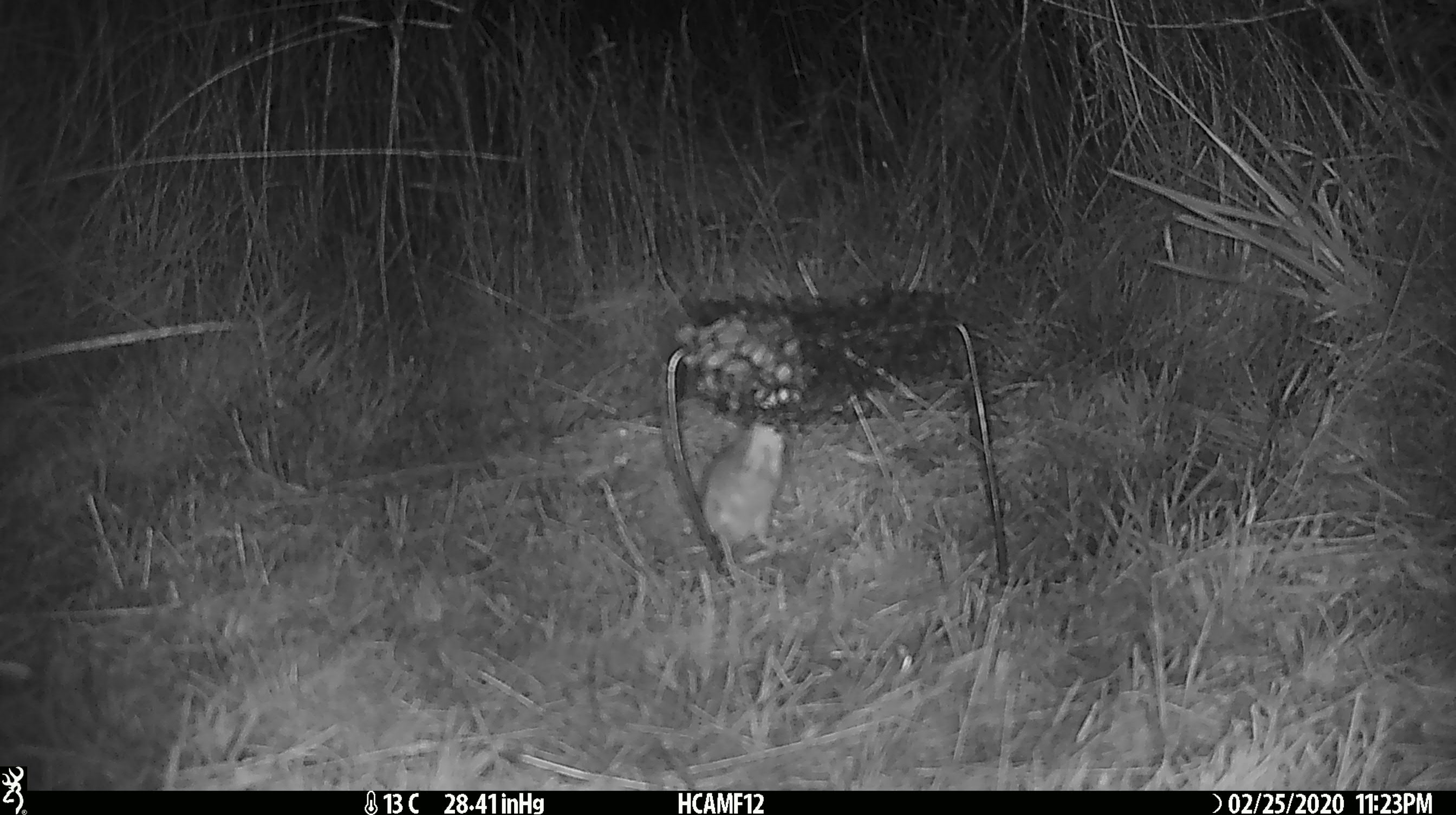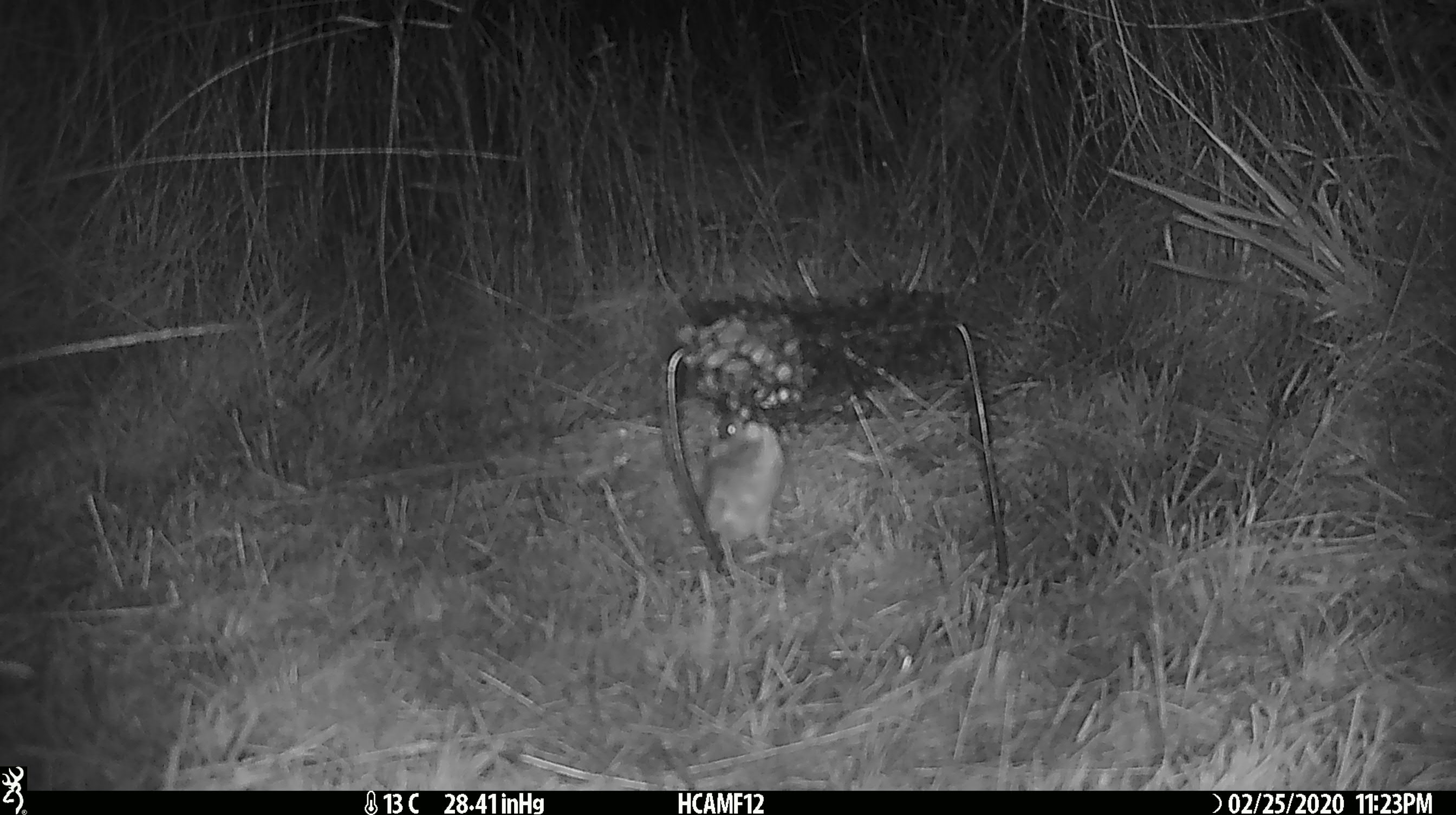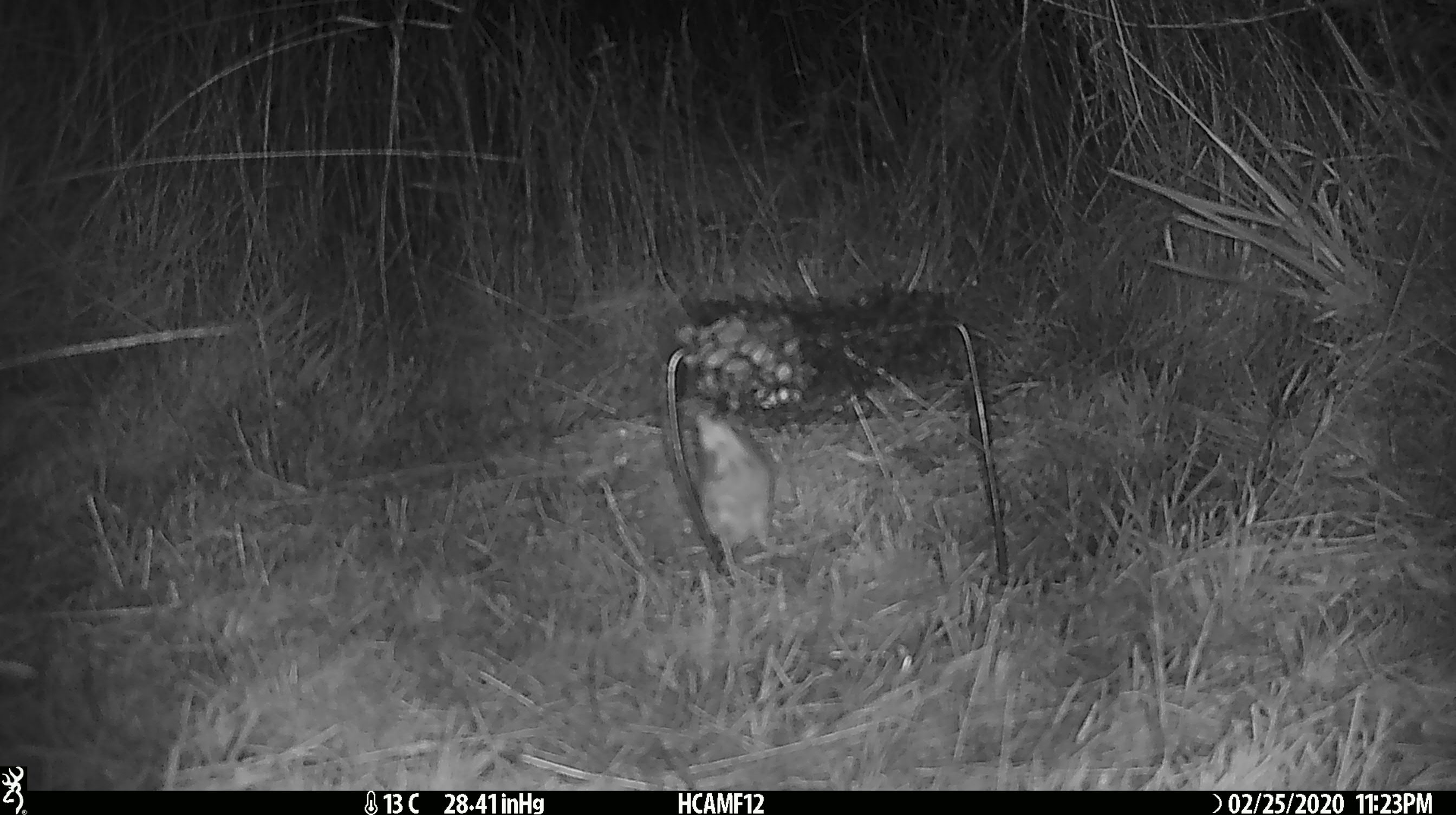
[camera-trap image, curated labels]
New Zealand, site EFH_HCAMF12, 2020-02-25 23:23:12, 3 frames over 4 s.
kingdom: Animalia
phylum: Chordata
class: Mammalia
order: Rodentia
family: Muridae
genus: Mus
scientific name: Mus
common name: mouse